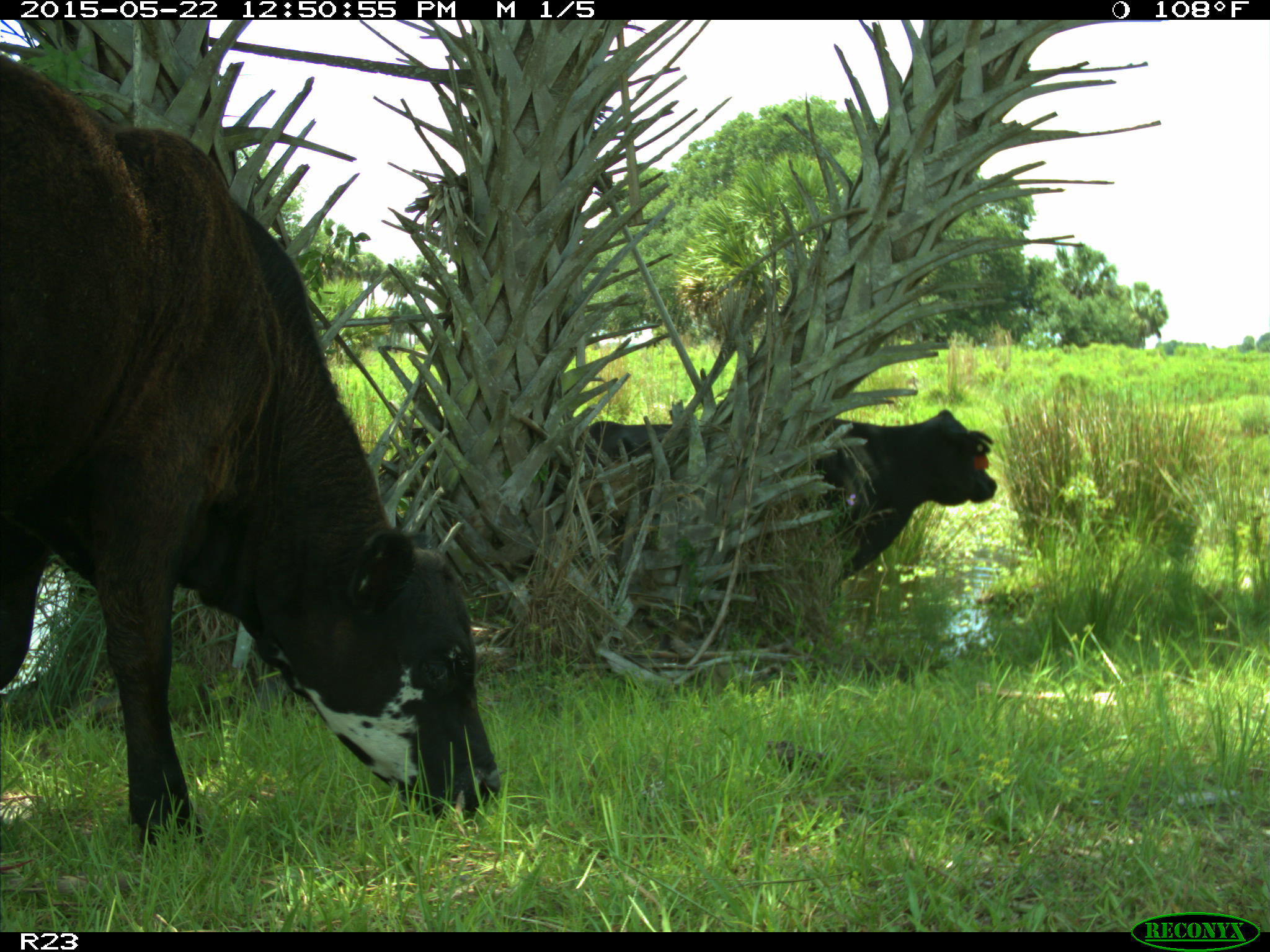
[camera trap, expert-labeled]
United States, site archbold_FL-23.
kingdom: Animalia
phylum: Chordata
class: Mammalia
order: Artiodactyla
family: Bovidae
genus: Bos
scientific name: Bos taurus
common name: domestic cow